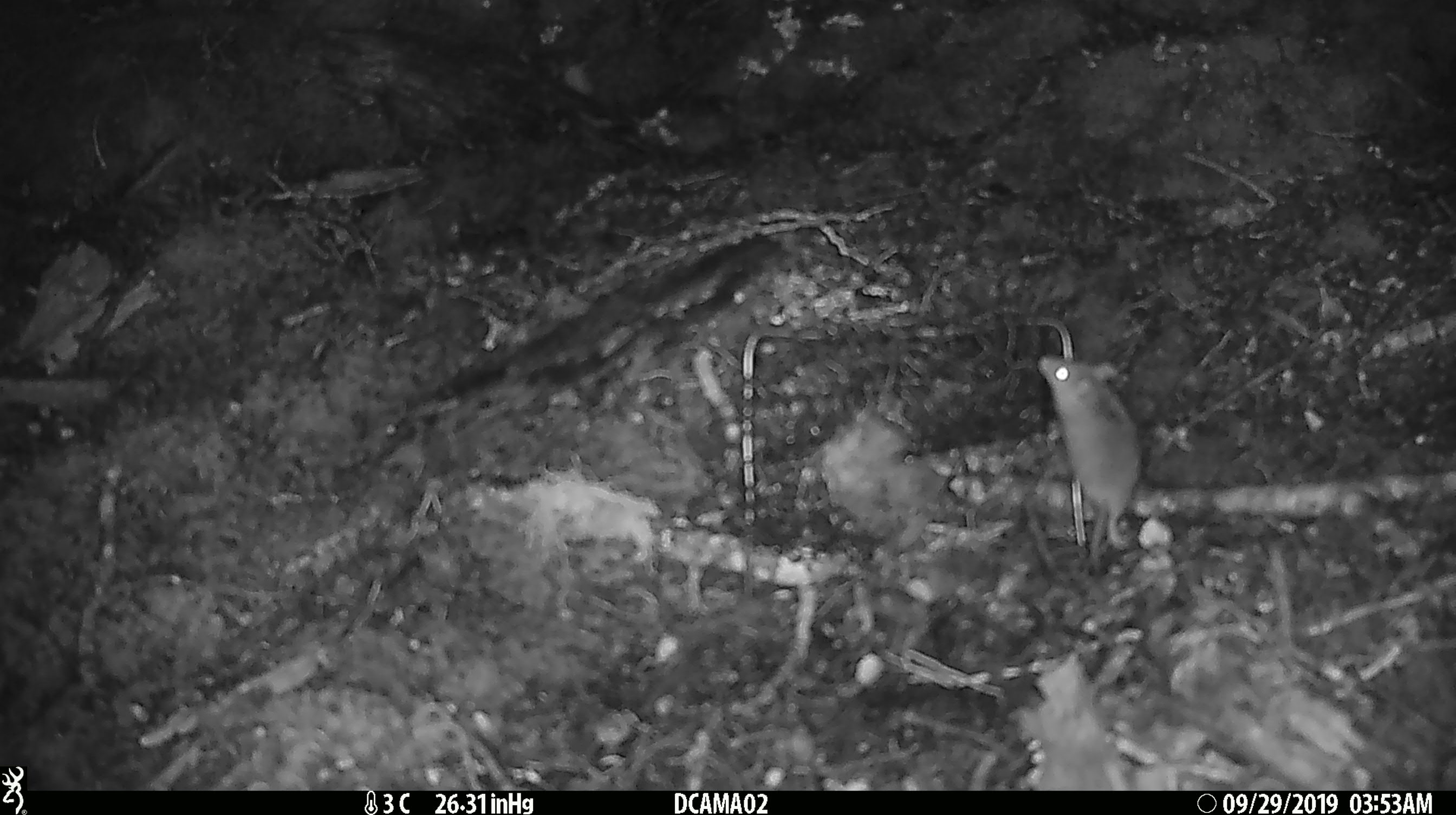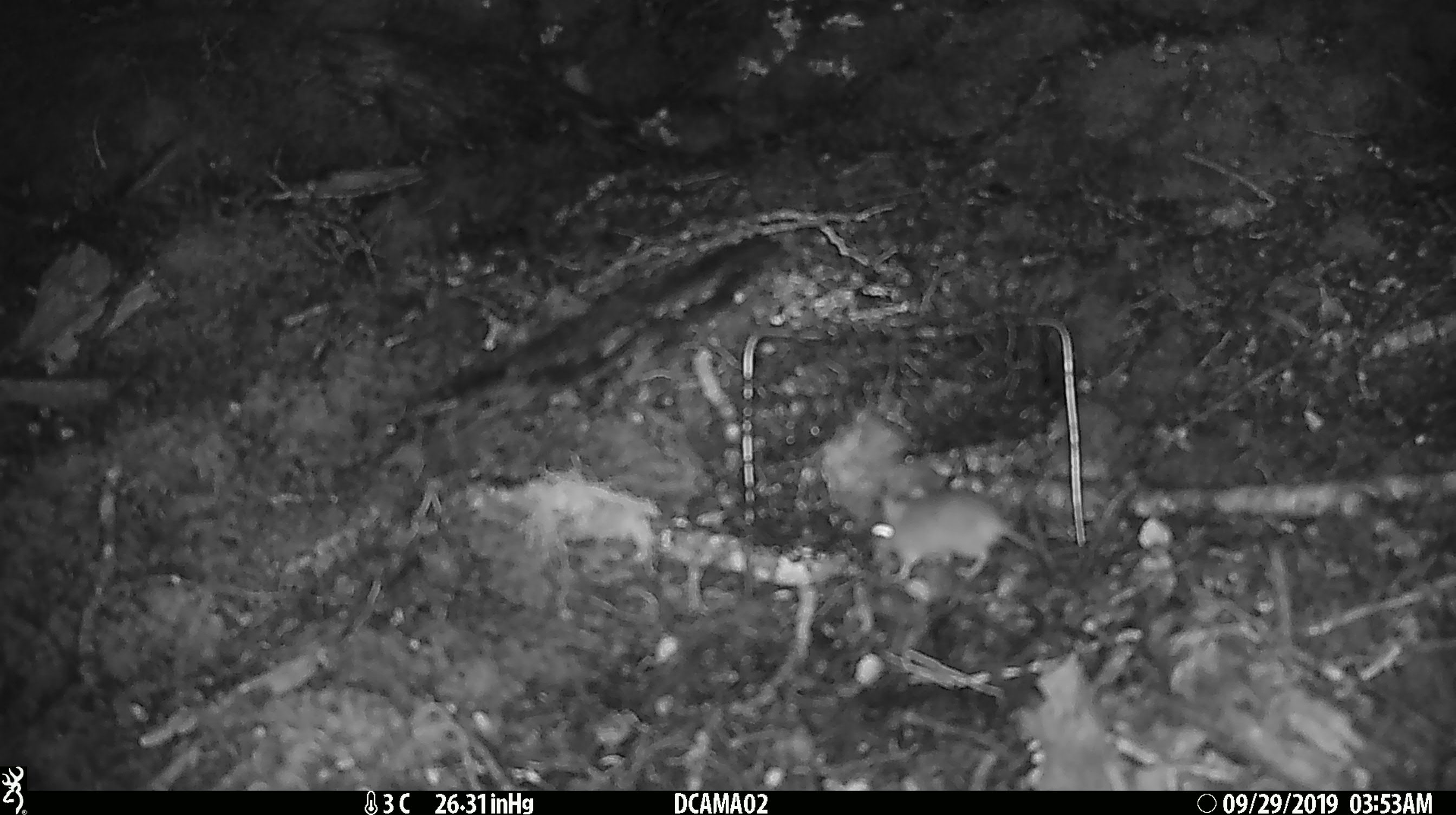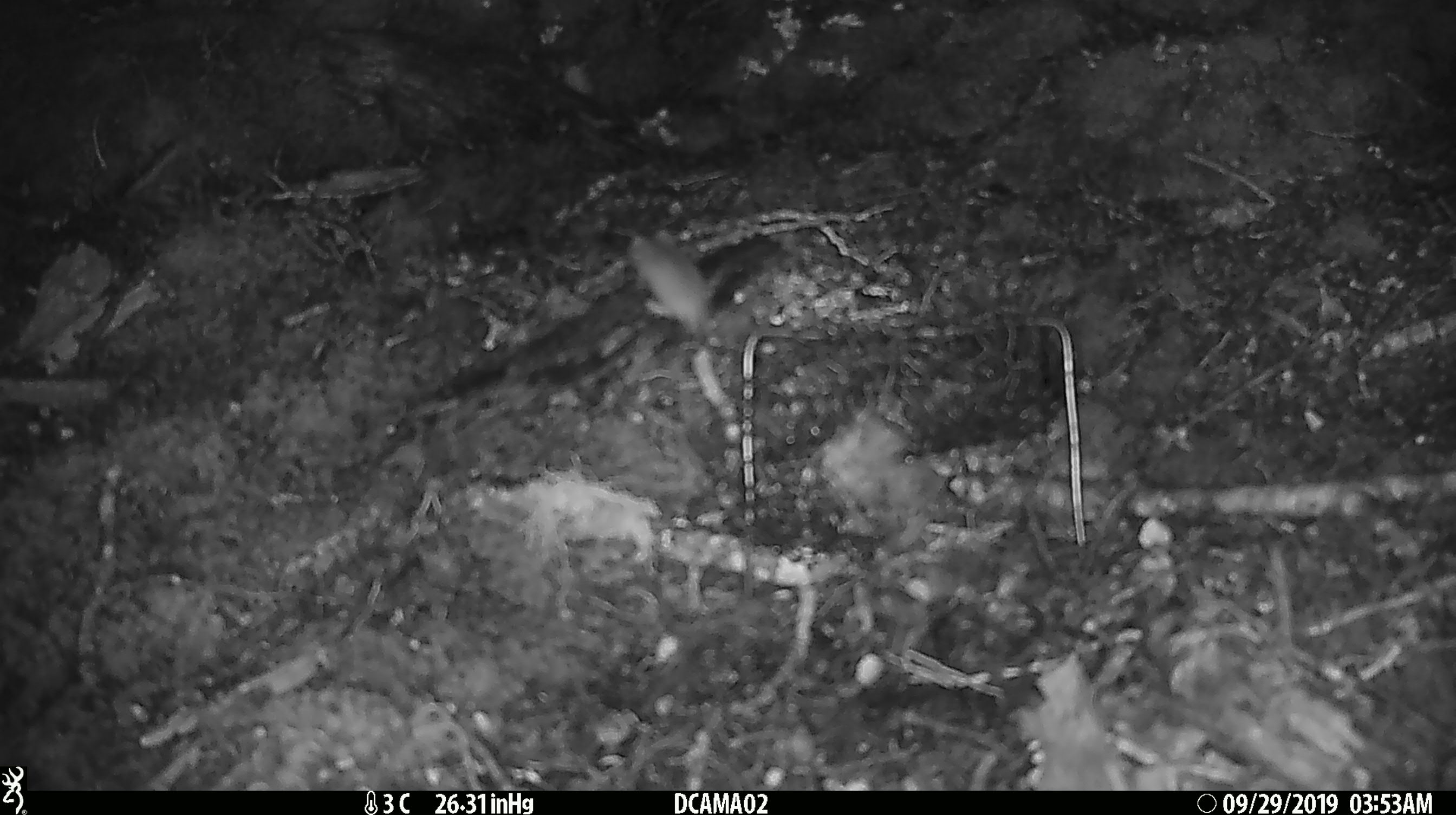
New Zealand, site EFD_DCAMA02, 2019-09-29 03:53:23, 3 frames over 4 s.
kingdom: Animalia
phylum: Chordata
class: Mammalia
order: Rodentia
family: Muridae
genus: Mus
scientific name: Mus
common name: mouse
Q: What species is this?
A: Mouse (Mus).